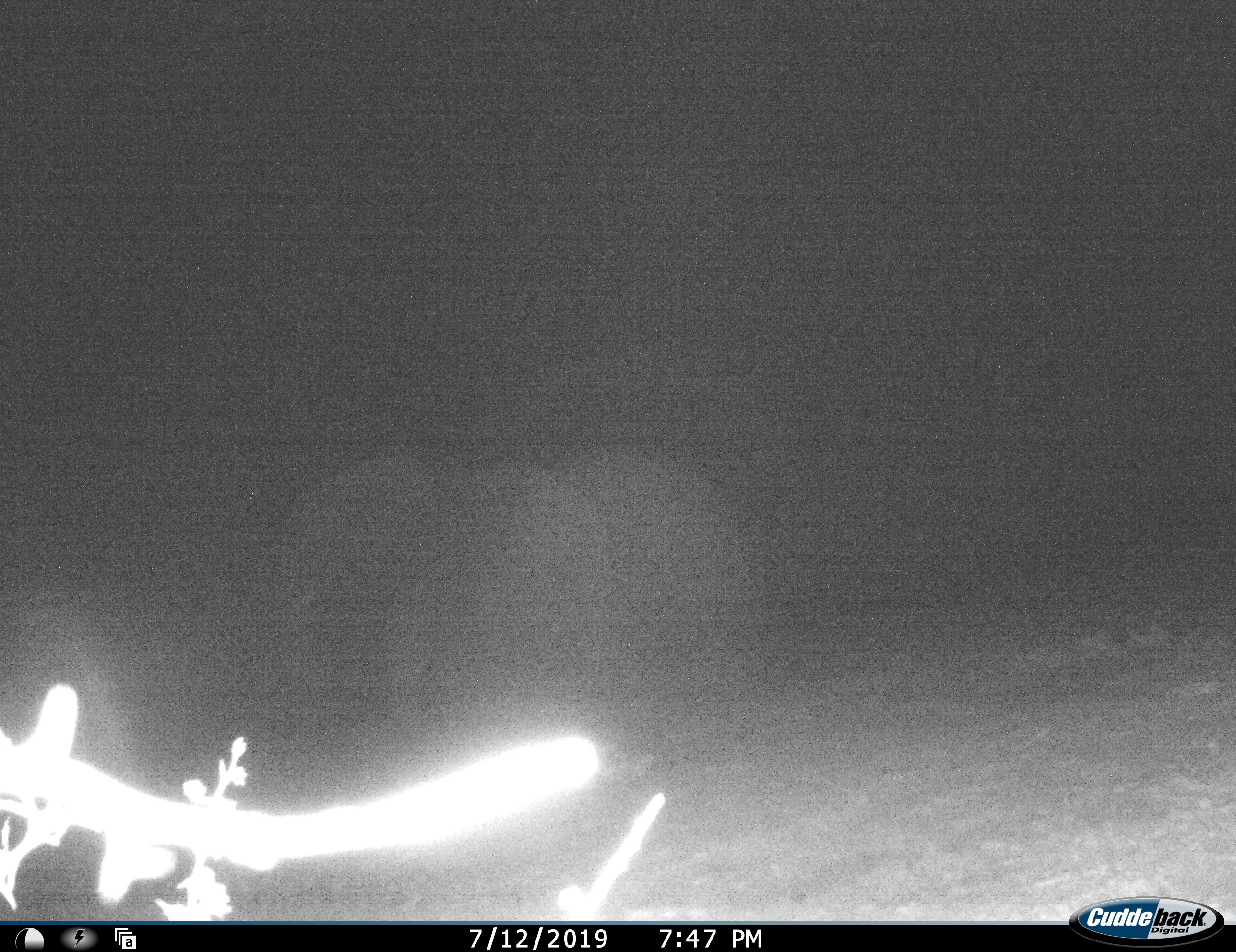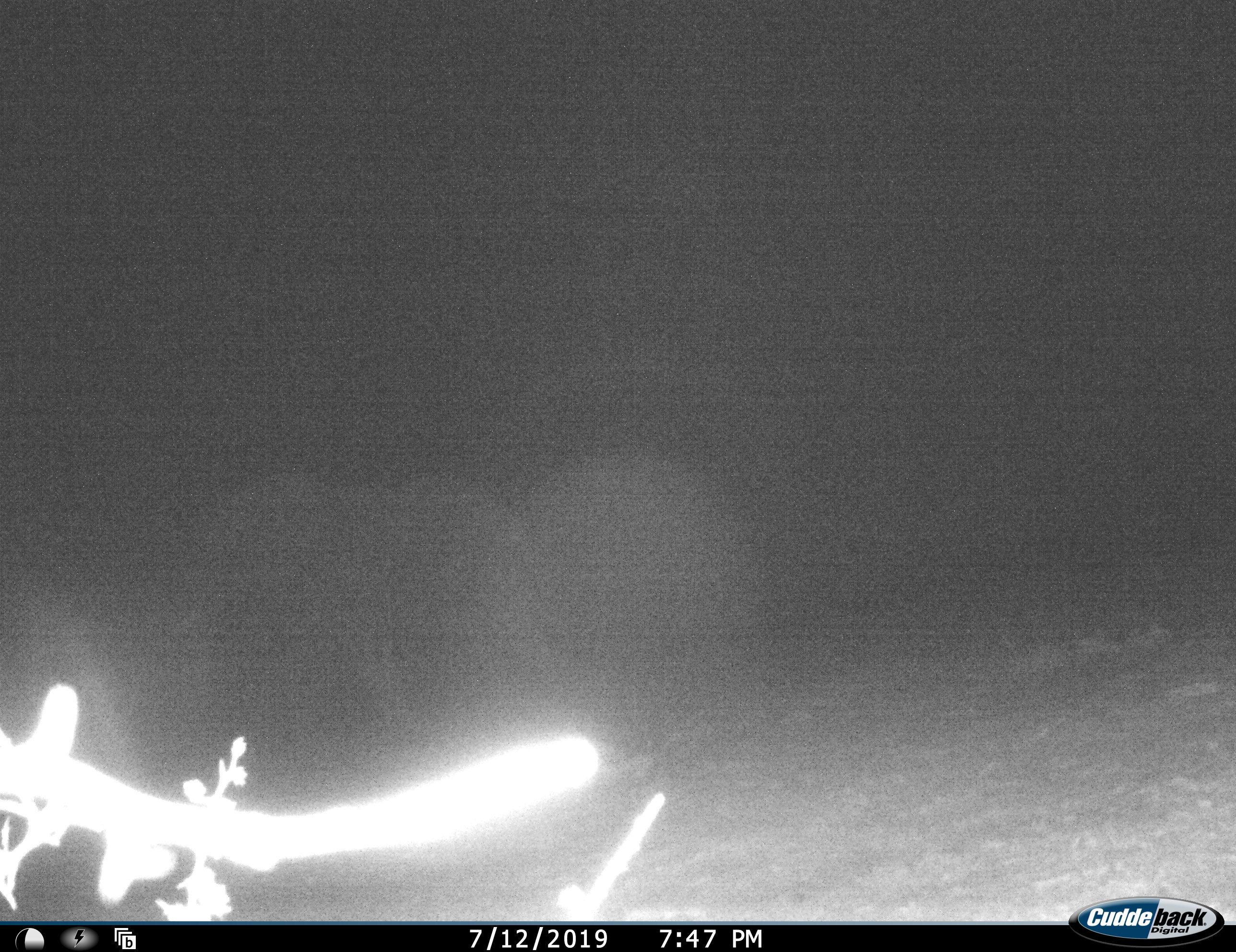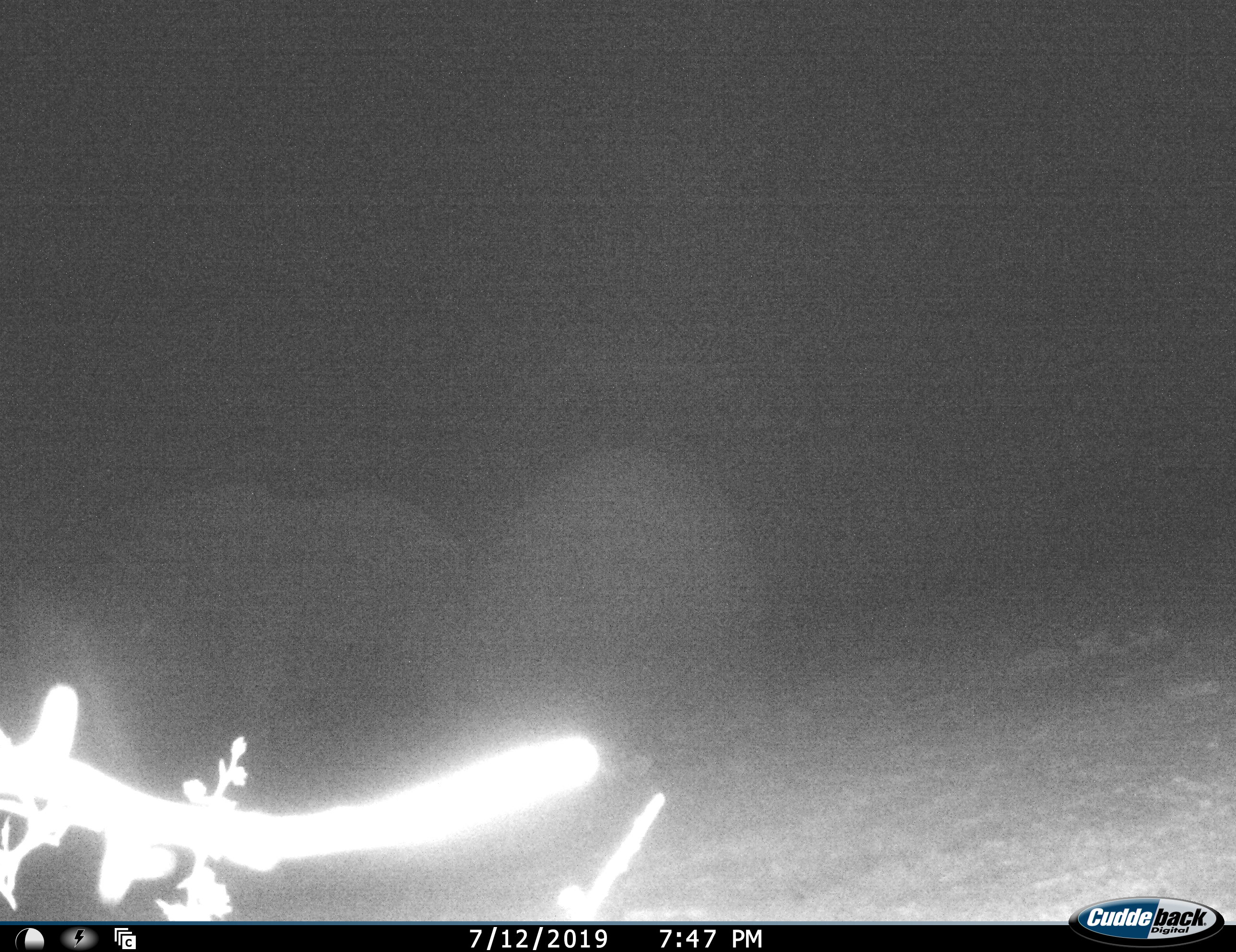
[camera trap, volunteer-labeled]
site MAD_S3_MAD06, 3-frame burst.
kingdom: Animalia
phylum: Chordata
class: Mammalia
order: Proboscidea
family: Elephantidae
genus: Loxodonta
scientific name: Loxodonta africana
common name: african bush elephant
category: elephant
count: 1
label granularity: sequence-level